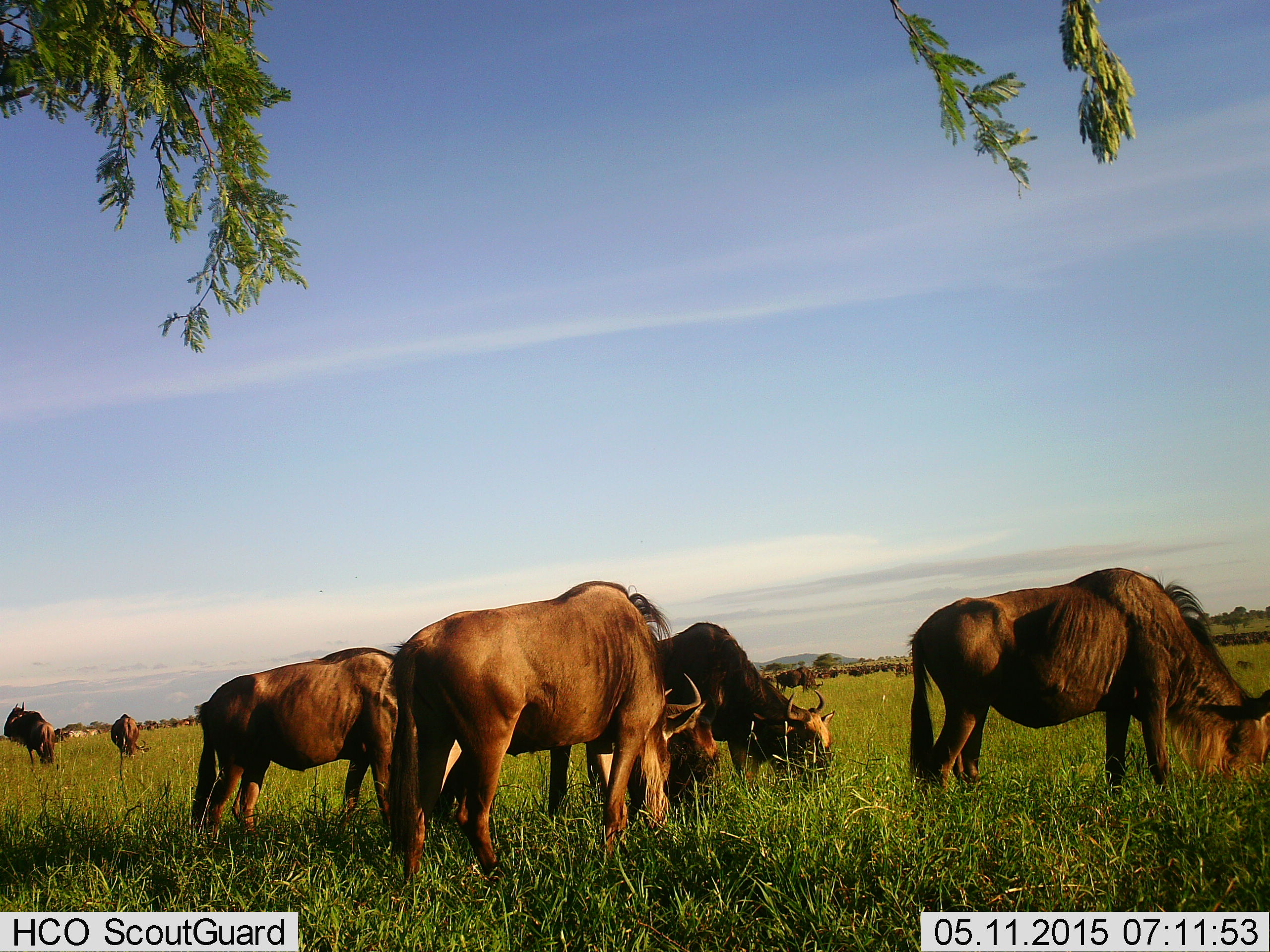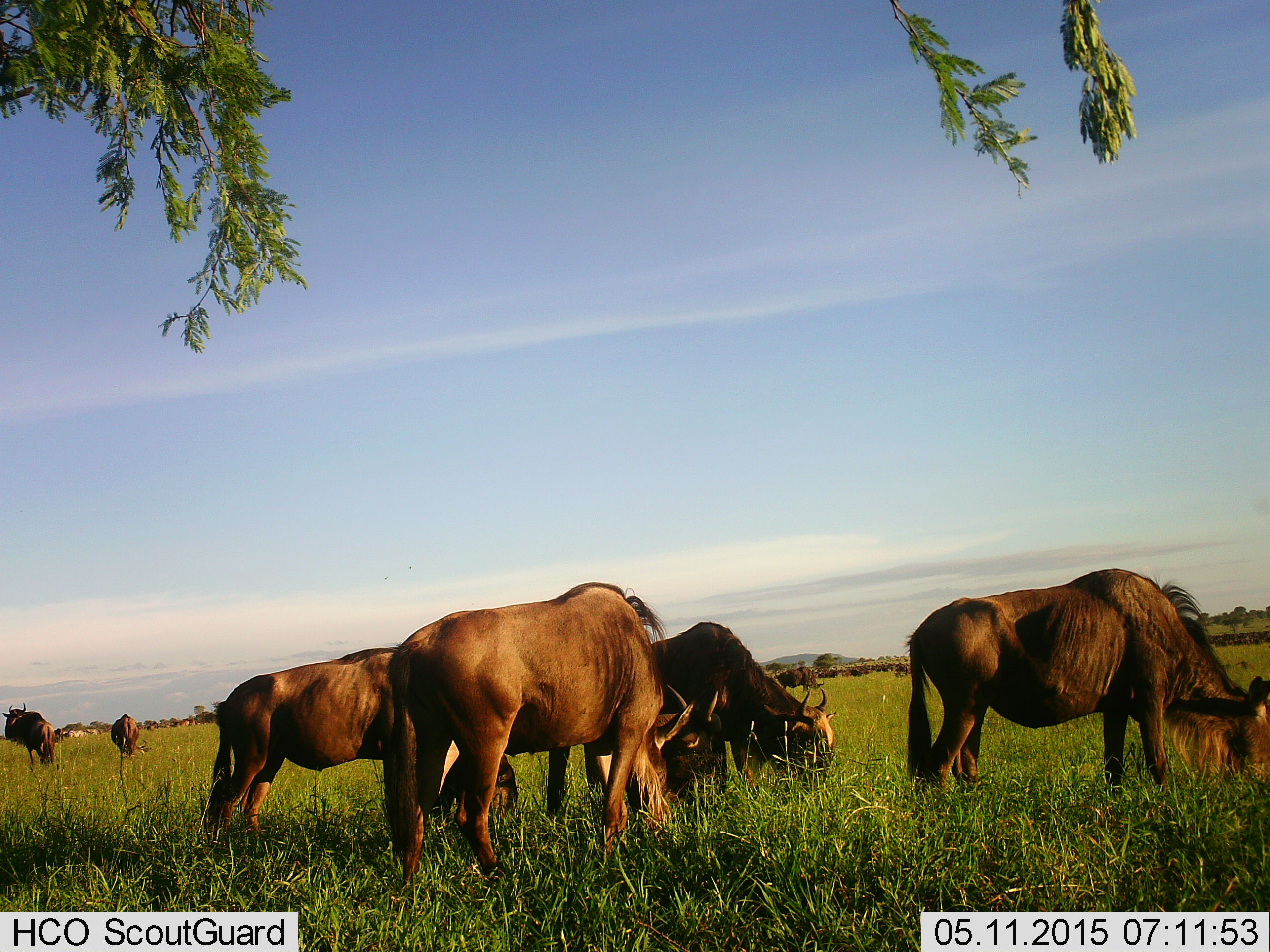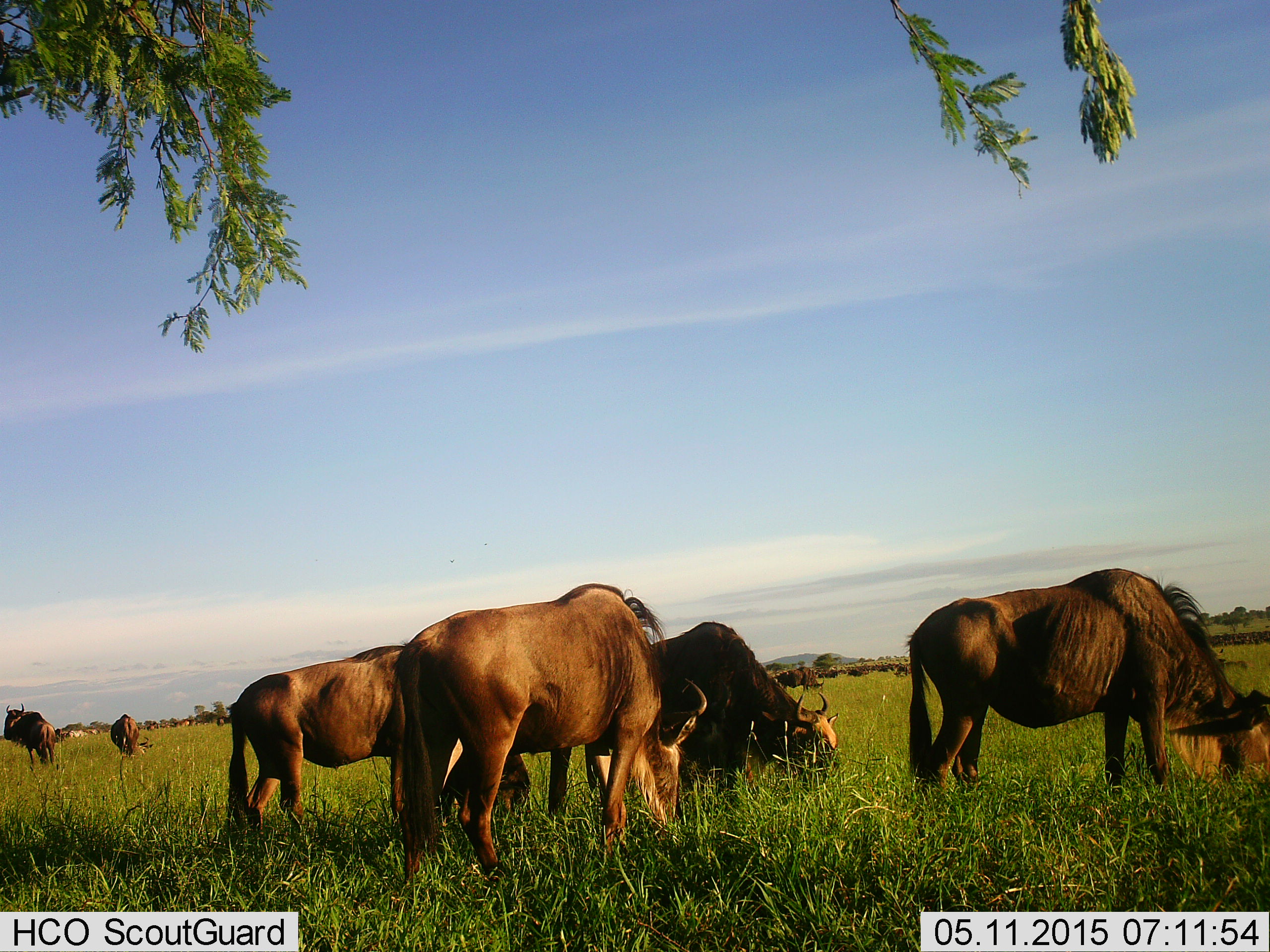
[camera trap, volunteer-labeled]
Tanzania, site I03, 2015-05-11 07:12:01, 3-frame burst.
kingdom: Animalia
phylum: Chordata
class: Mammalia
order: Artiodactyla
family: Bovidae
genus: Connochaetes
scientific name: Connochaetes taurinus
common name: blue wildebeest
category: wildebeest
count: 6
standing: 40%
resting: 0%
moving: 0%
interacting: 0%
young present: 0%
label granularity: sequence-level